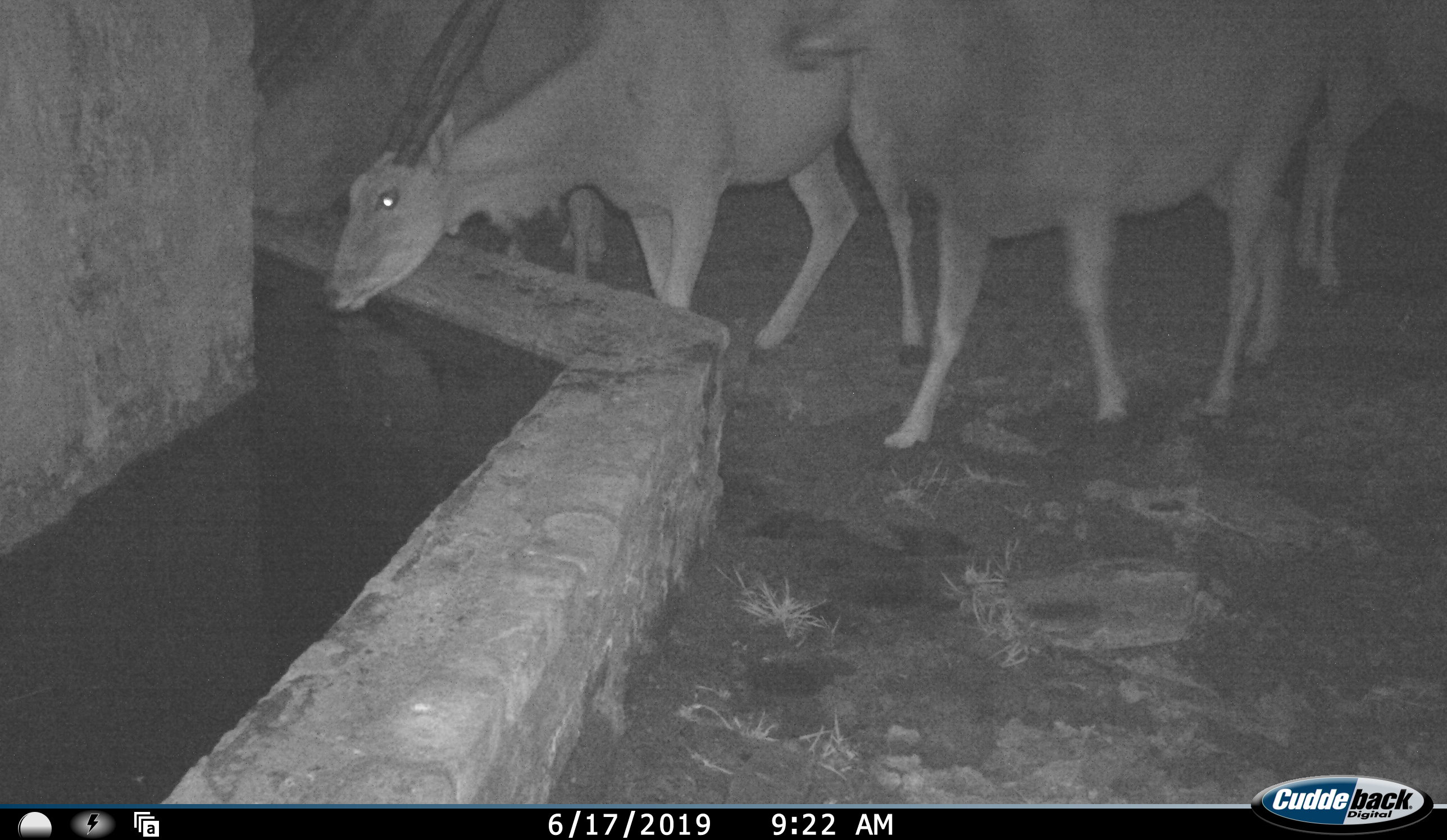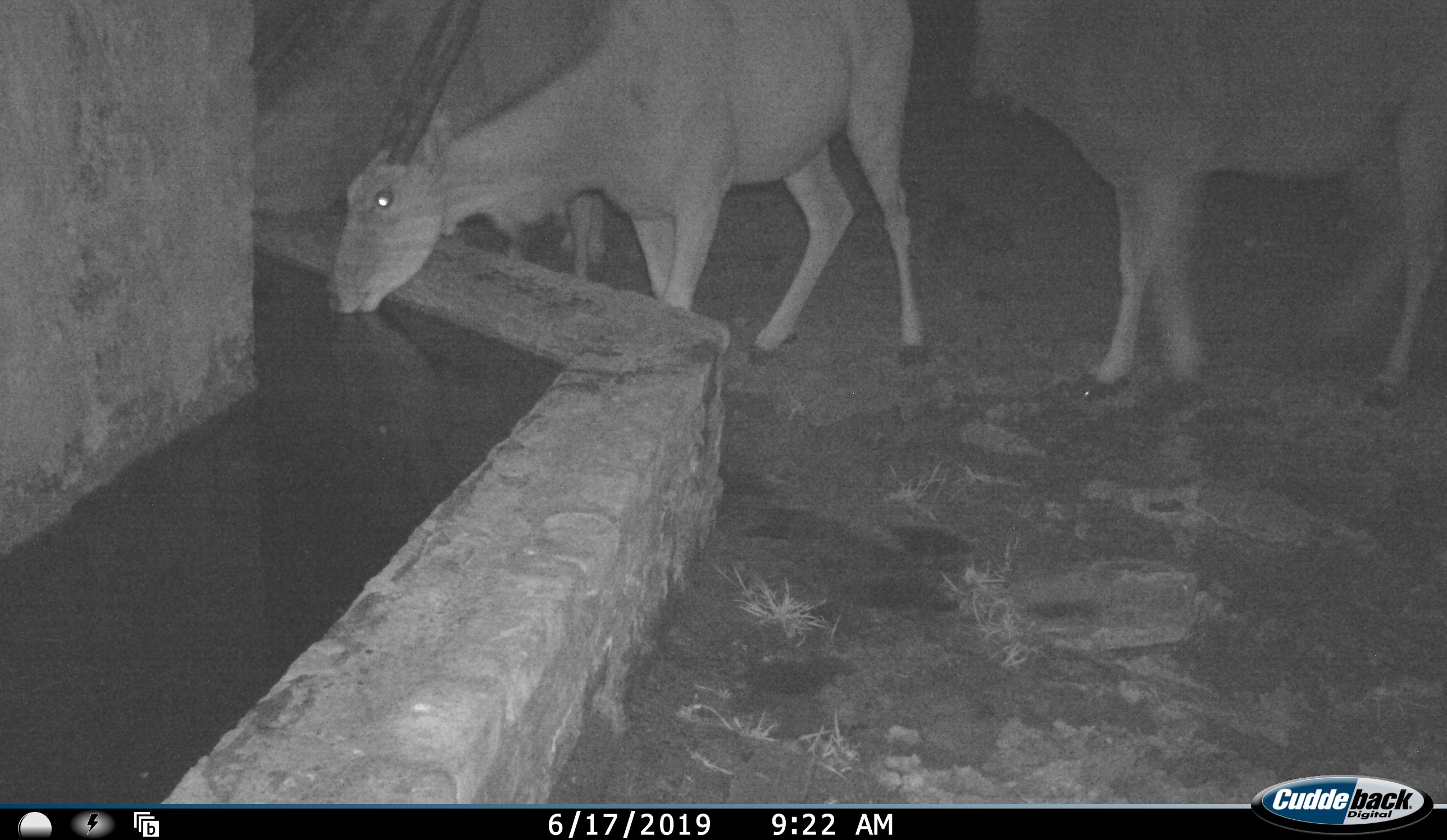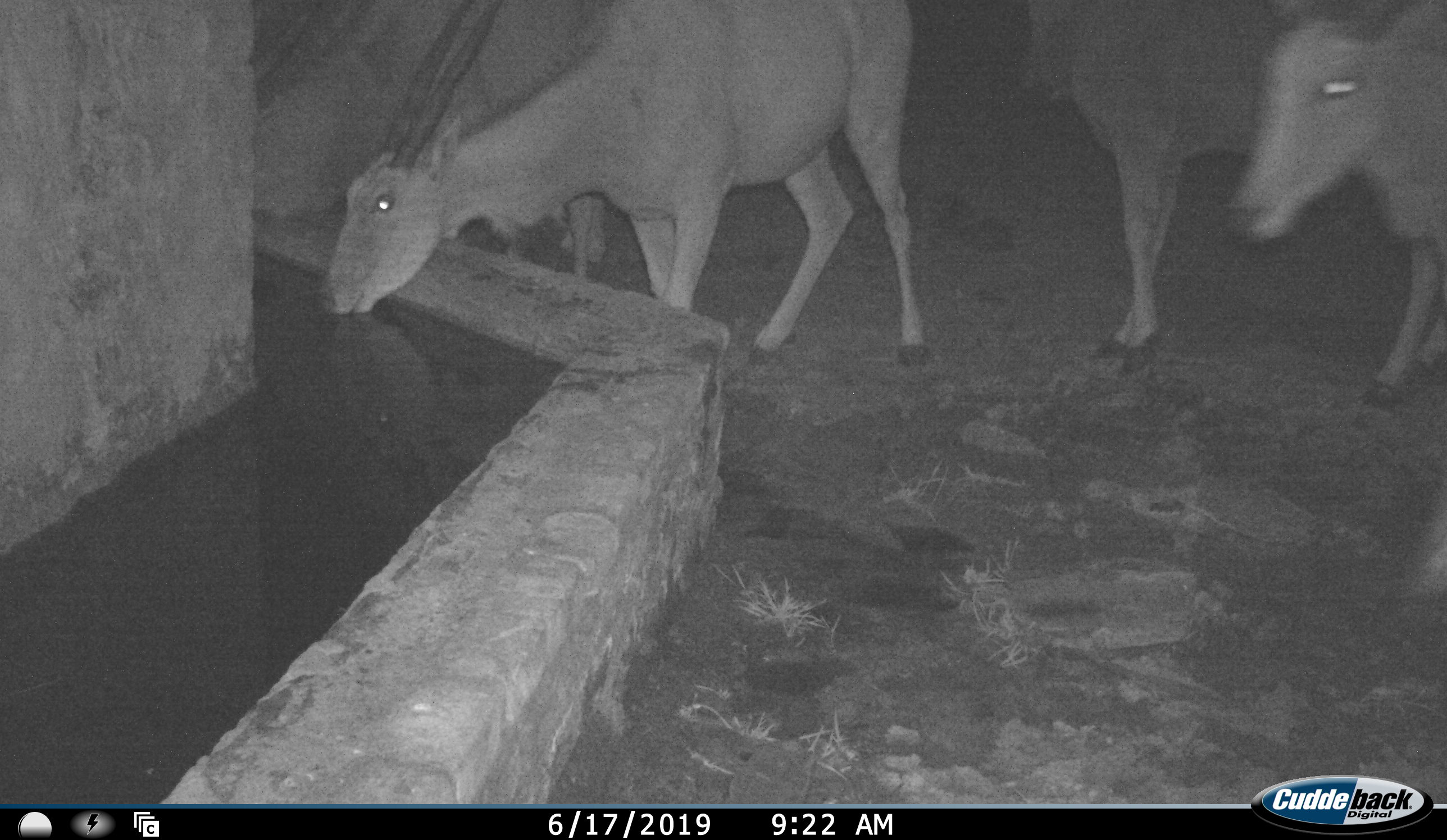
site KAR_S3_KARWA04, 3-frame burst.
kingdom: Animalia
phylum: Chordata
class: Mammalia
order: Artiodactyla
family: Bovidae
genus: Tragelaphus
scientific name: Tragelaphus oryx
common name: eland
Eland (Tragelaphus oryx), count 4. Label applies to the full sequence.